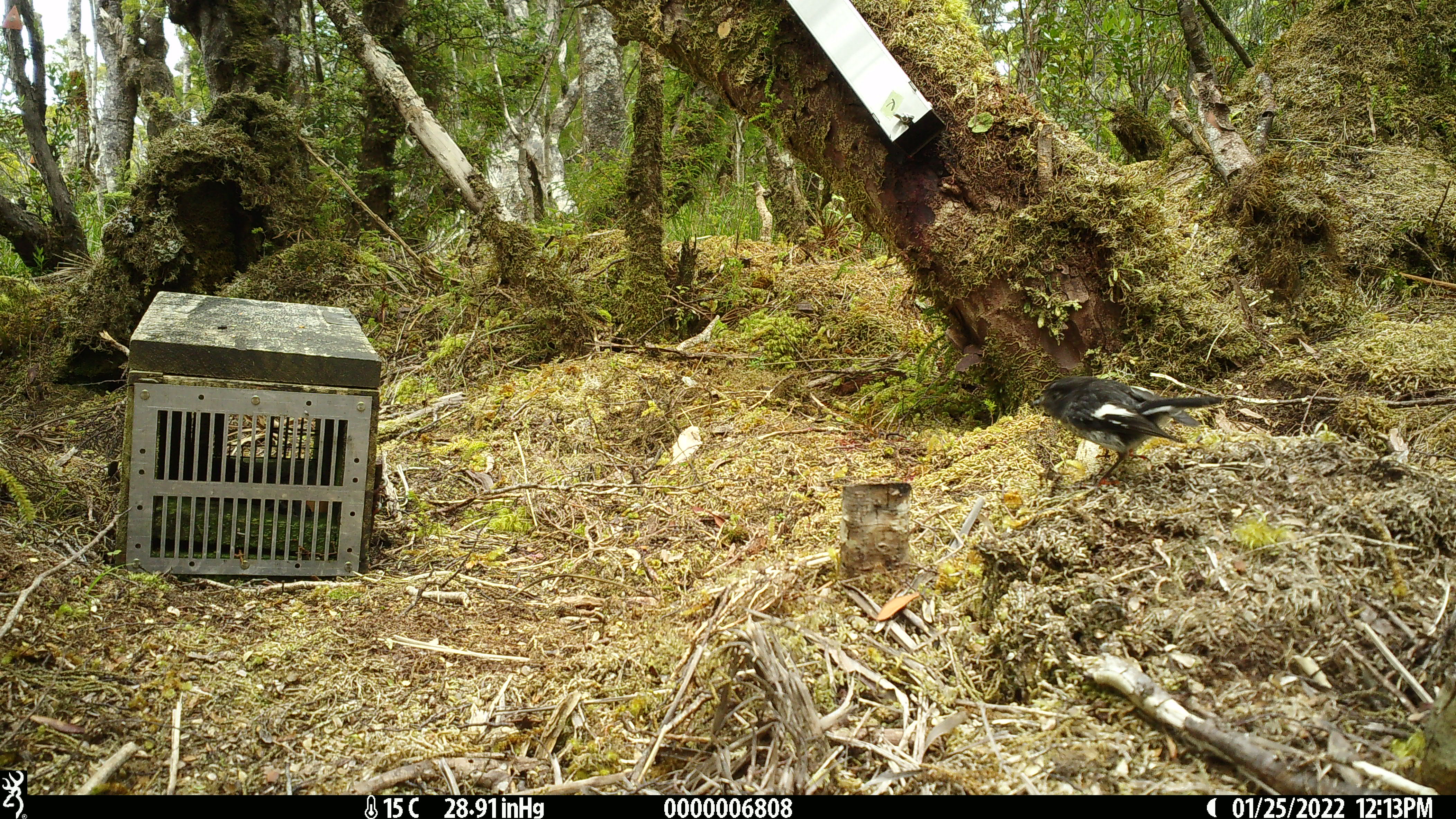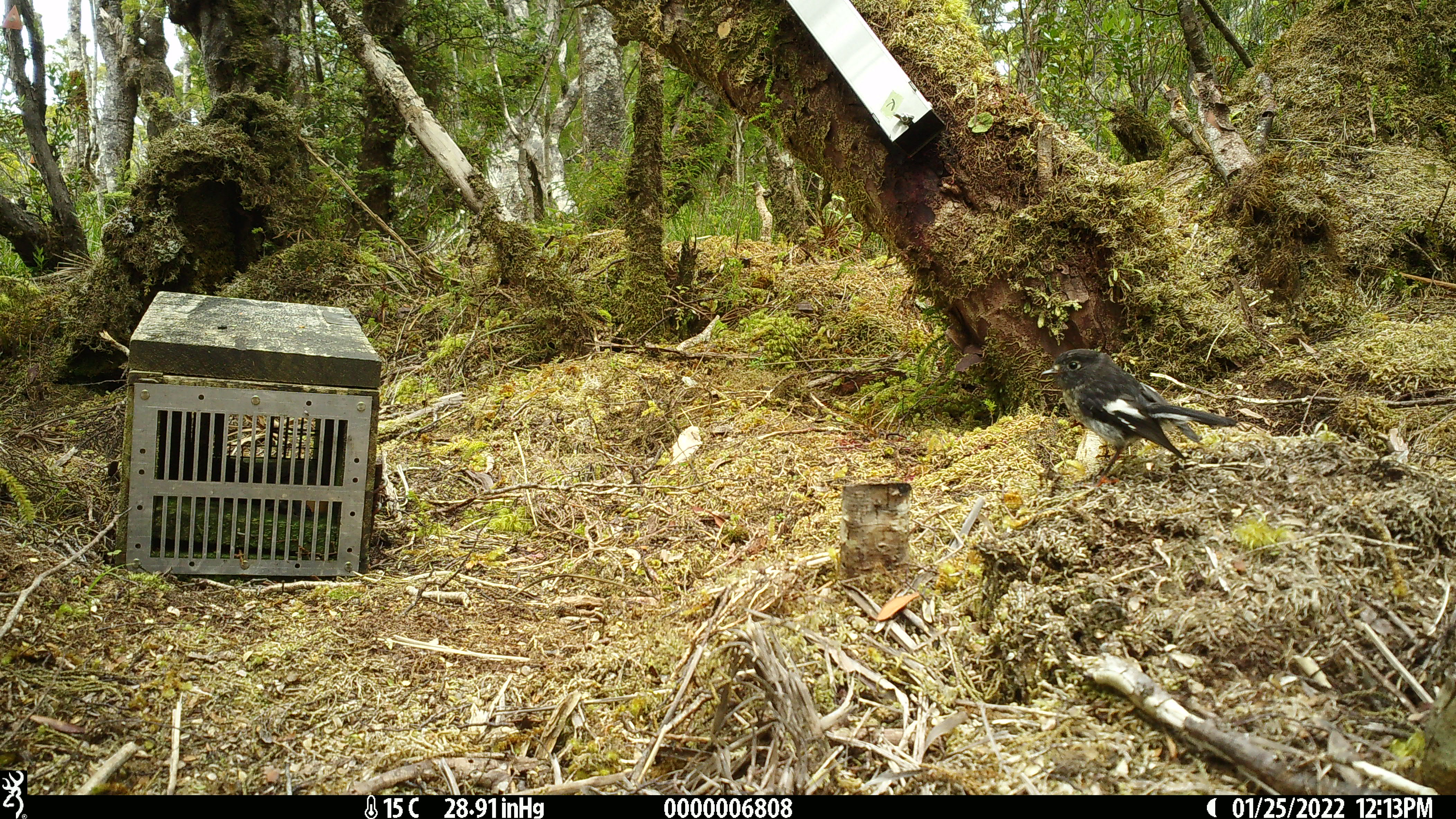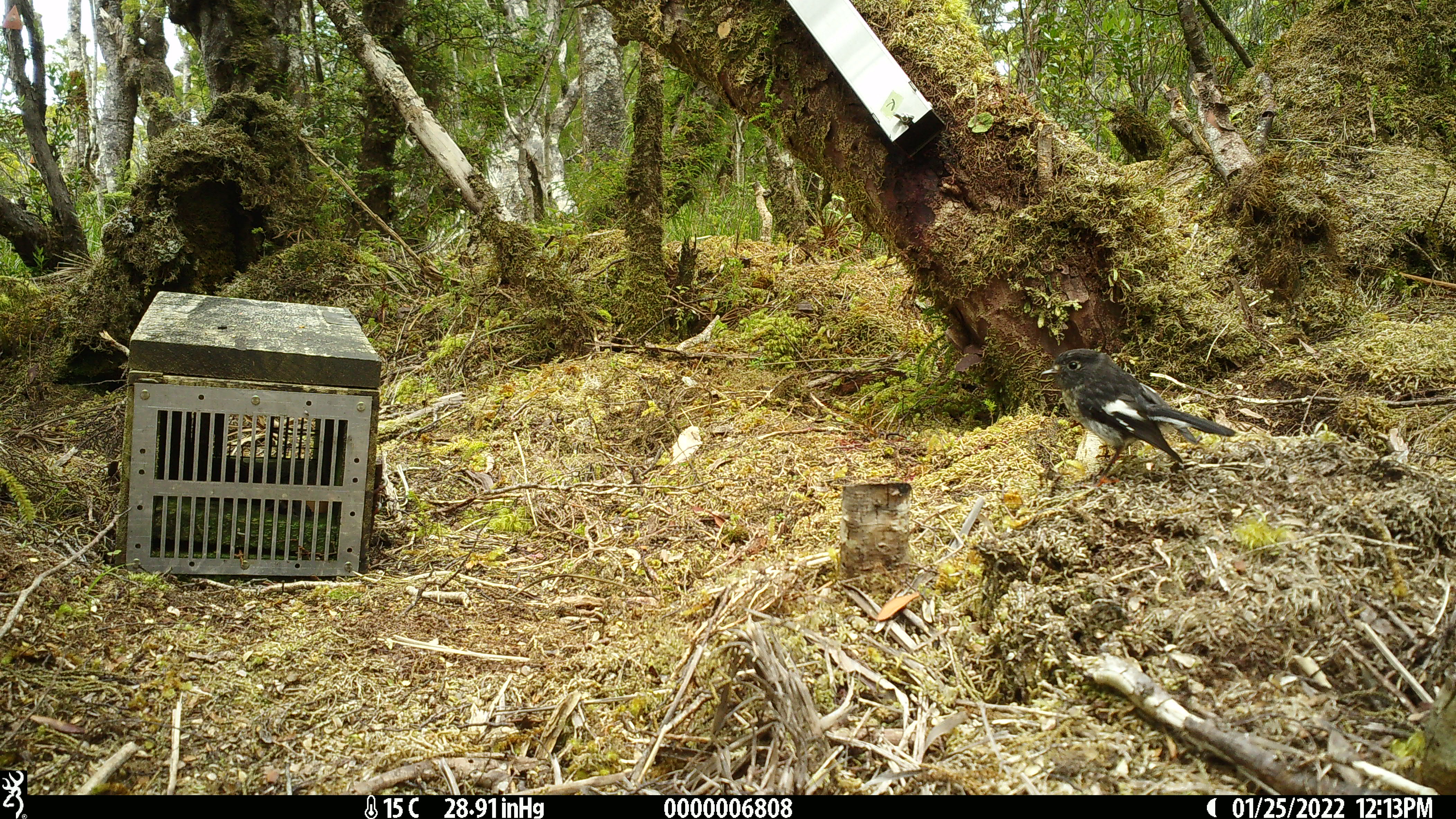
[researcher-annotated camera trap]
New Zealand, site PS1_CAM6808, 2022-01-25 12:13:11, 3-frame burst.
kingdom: Animalia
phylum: Chordata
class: Aves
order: Passeriformes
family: Petroicidae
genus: Petroica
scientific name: Petroica macrocephala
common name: tomtit